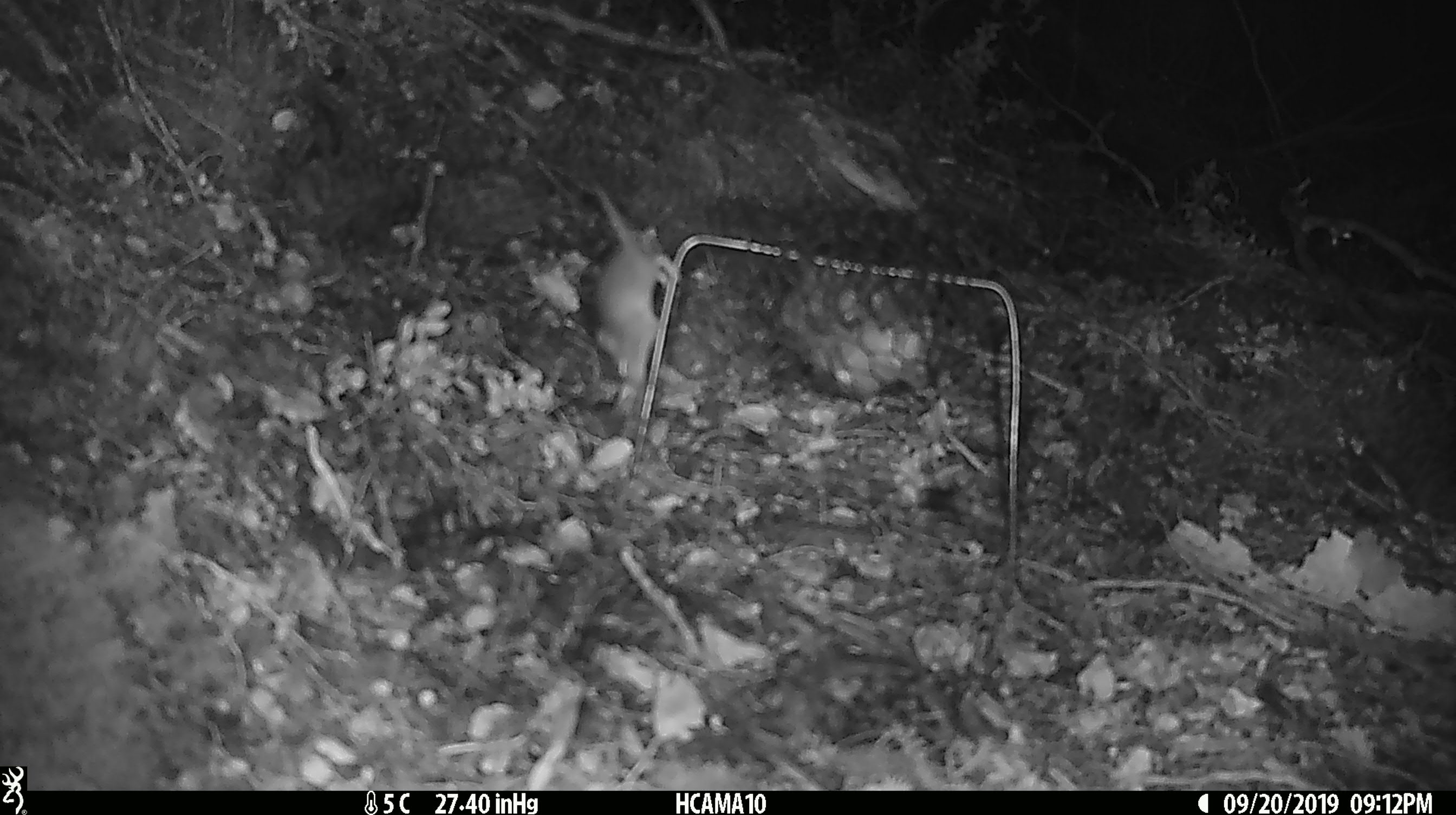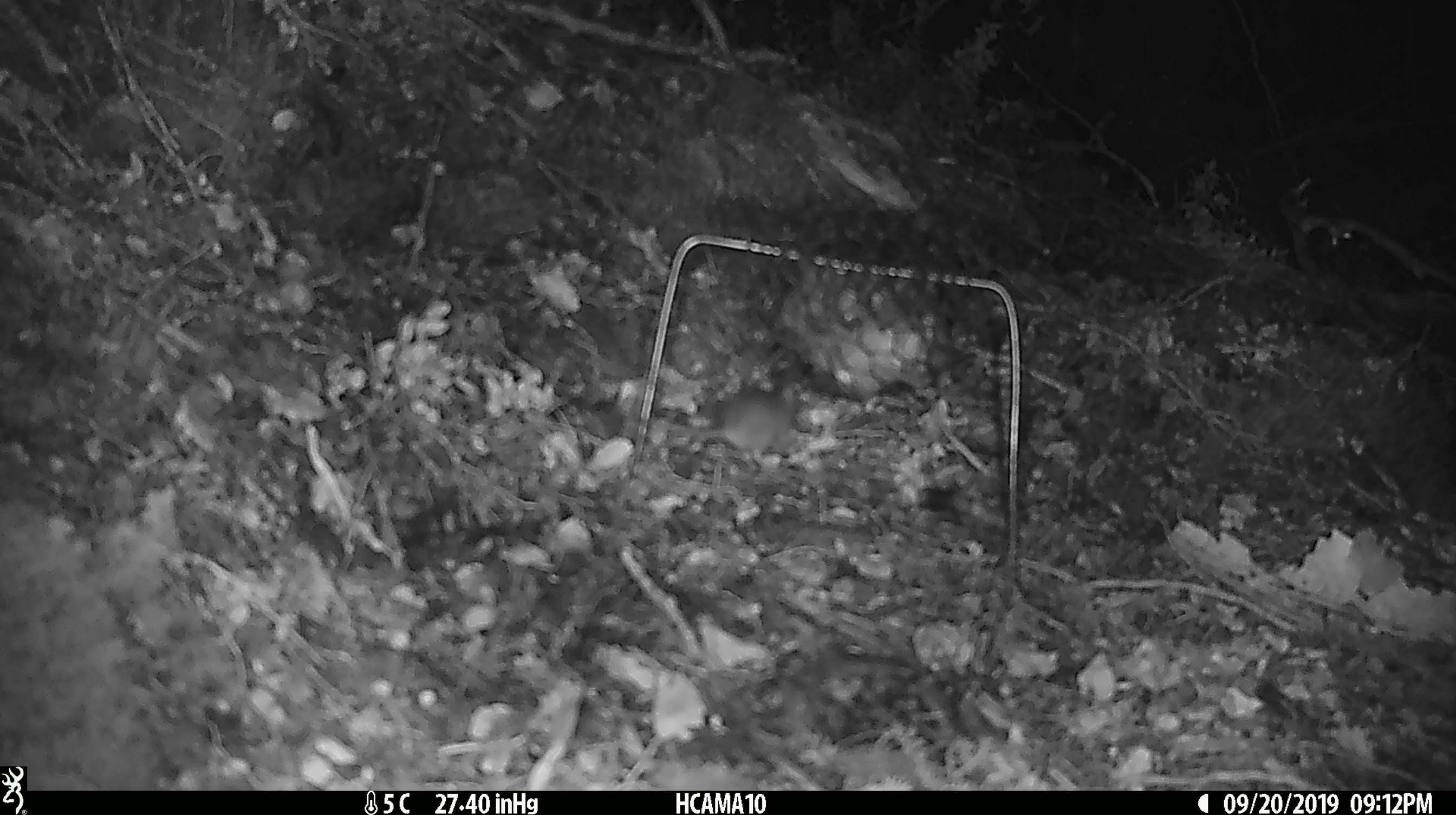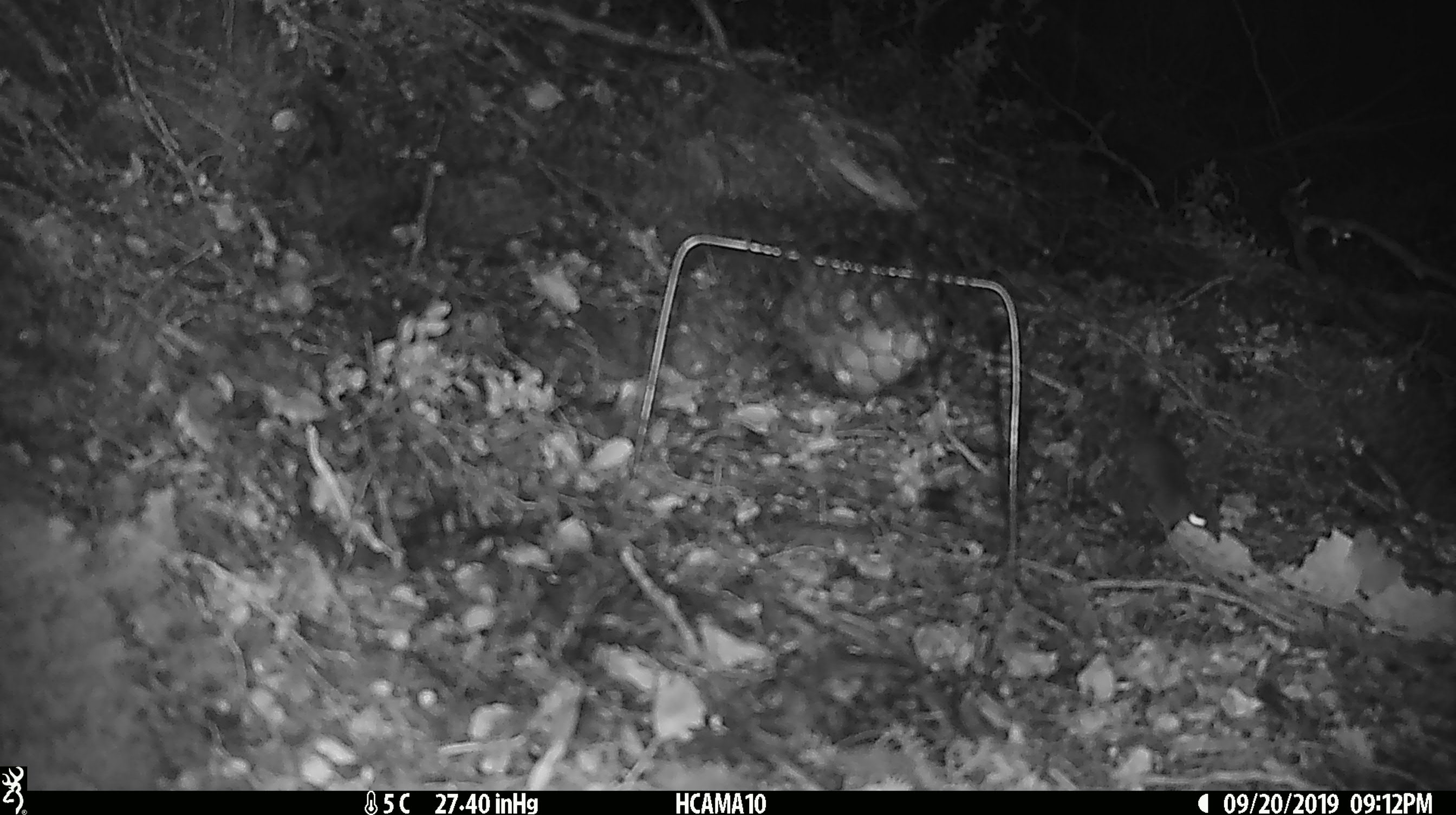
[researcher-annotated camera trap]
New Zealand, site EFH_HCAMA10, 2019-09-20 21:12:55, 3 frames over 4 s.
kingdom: Animalia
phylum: Chordata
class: Mammalia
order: Rodentia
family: Muridae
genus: Mus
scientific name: Mus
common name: mouse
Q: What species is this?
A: Mouse (Mus).